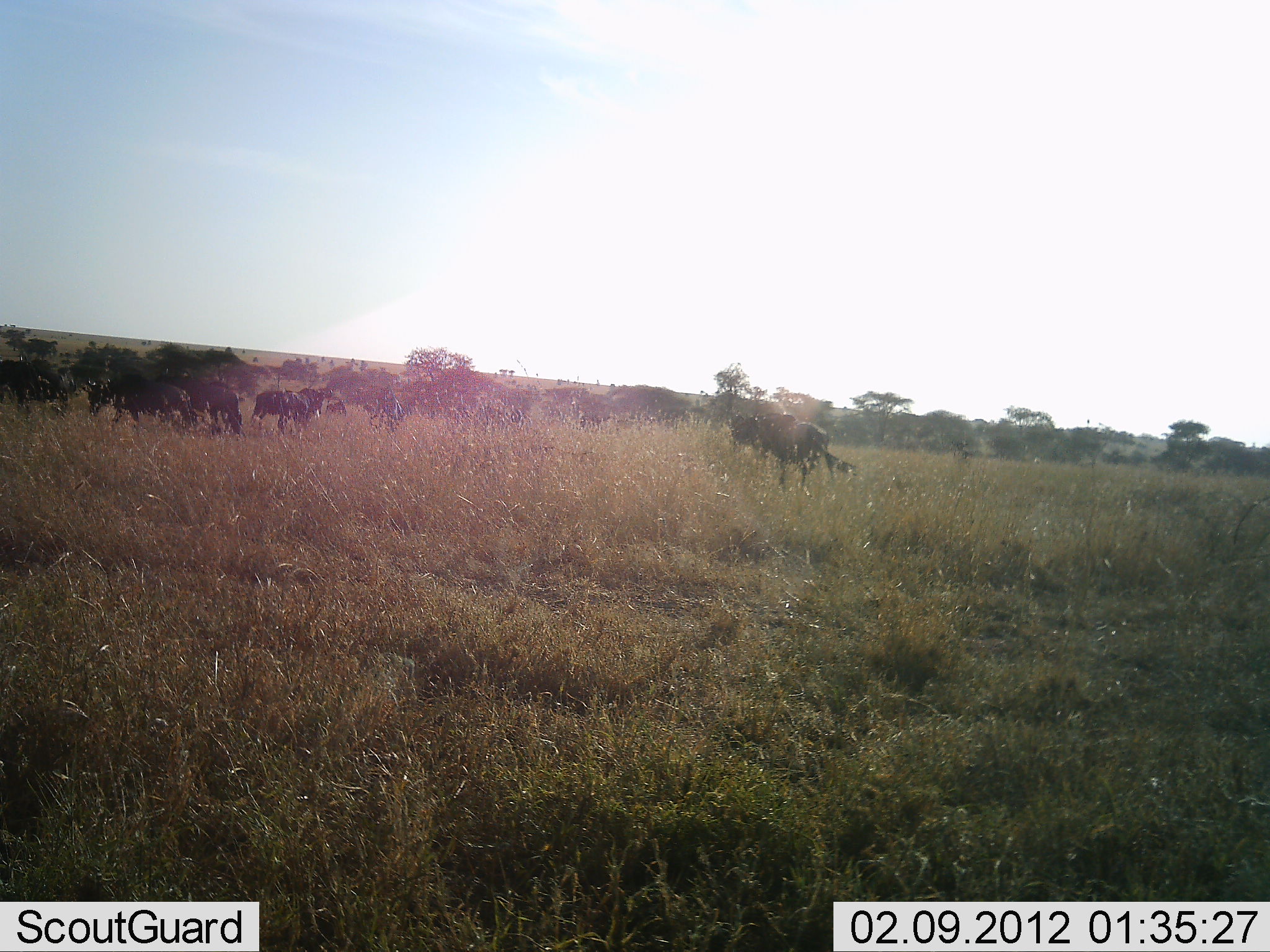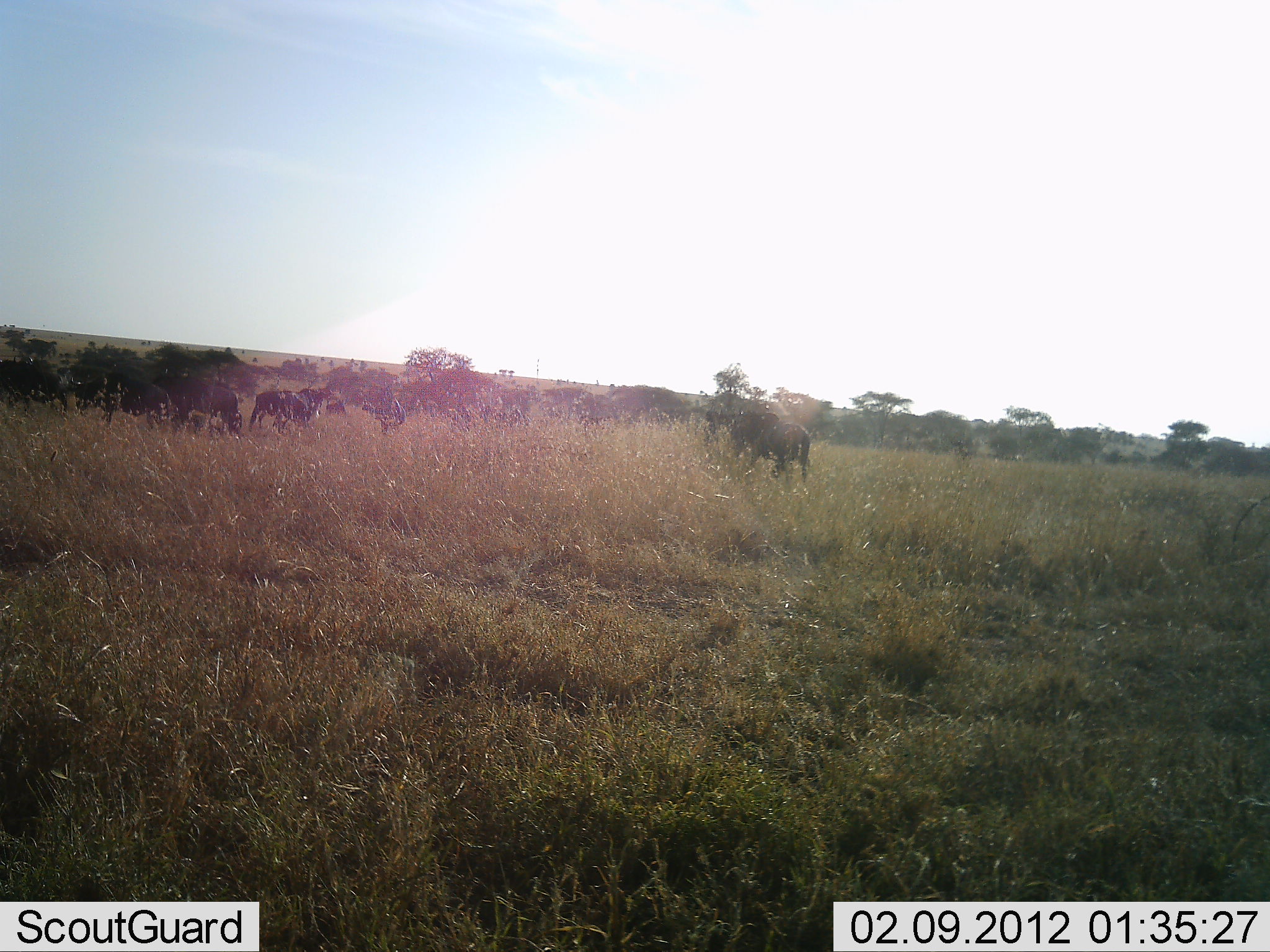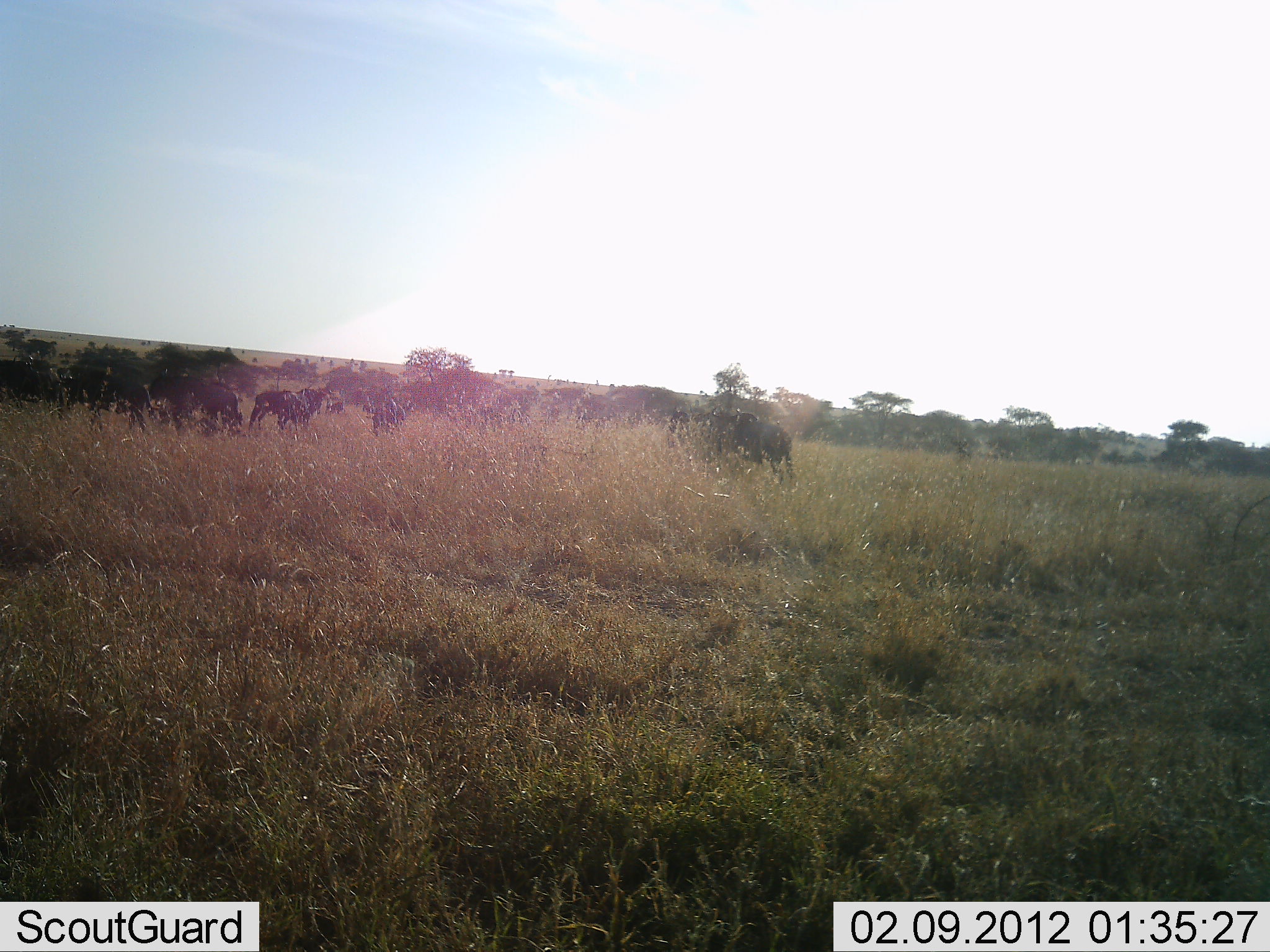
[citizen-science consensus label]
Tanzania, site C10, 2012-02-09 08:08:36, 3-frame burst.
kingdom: Animalia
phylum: Chordata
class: Mammalia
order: Artiodactyla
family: Bovidae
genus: Connochaetes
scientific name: Connochaetes taurinus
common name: blue wildebeest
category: wildebeest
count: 8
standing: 35%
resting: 0%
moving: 71%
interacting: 0%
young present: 6%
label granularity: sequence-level